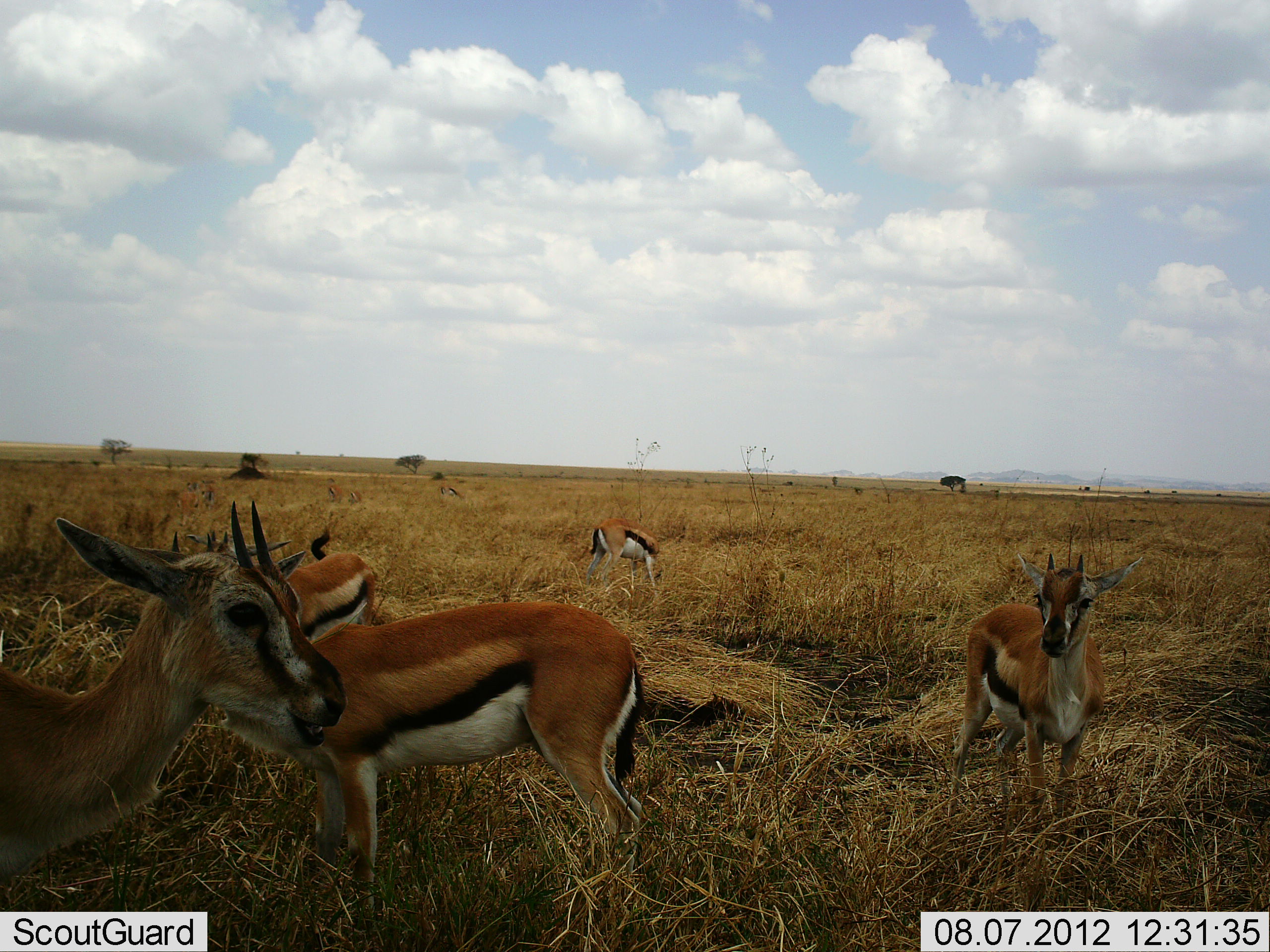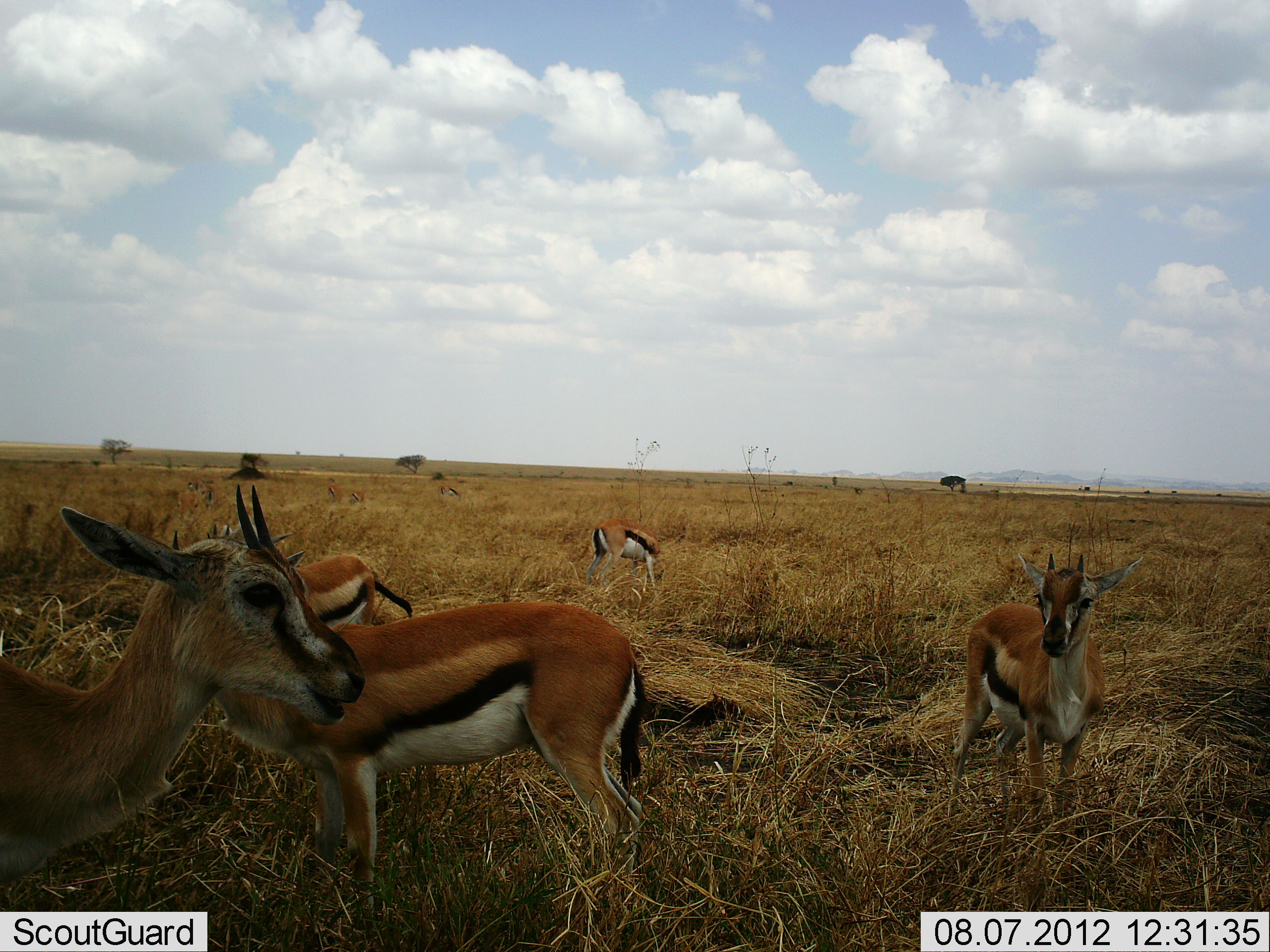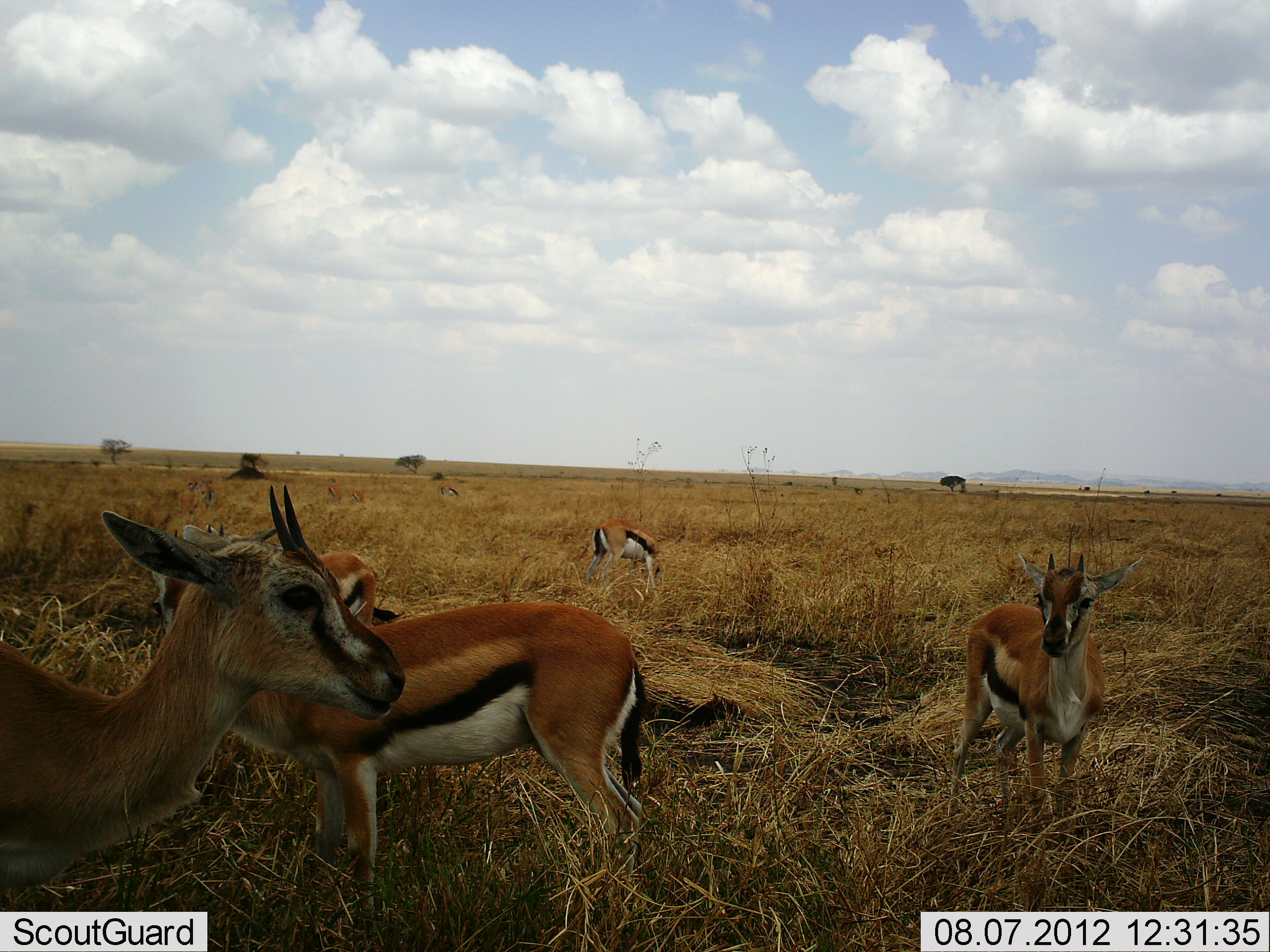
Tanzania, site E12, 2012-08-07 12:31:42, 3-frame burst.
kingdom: Animalia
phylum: Chordata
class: Mammalia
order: Artiodactyla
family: Bovidae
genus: Eudorcas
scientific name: Eudorcas thomsonii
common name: thomson's gazelle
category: gazellethomsons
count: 5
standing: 100%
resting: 0%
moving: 0%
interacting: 0%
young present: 10%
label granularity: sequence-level